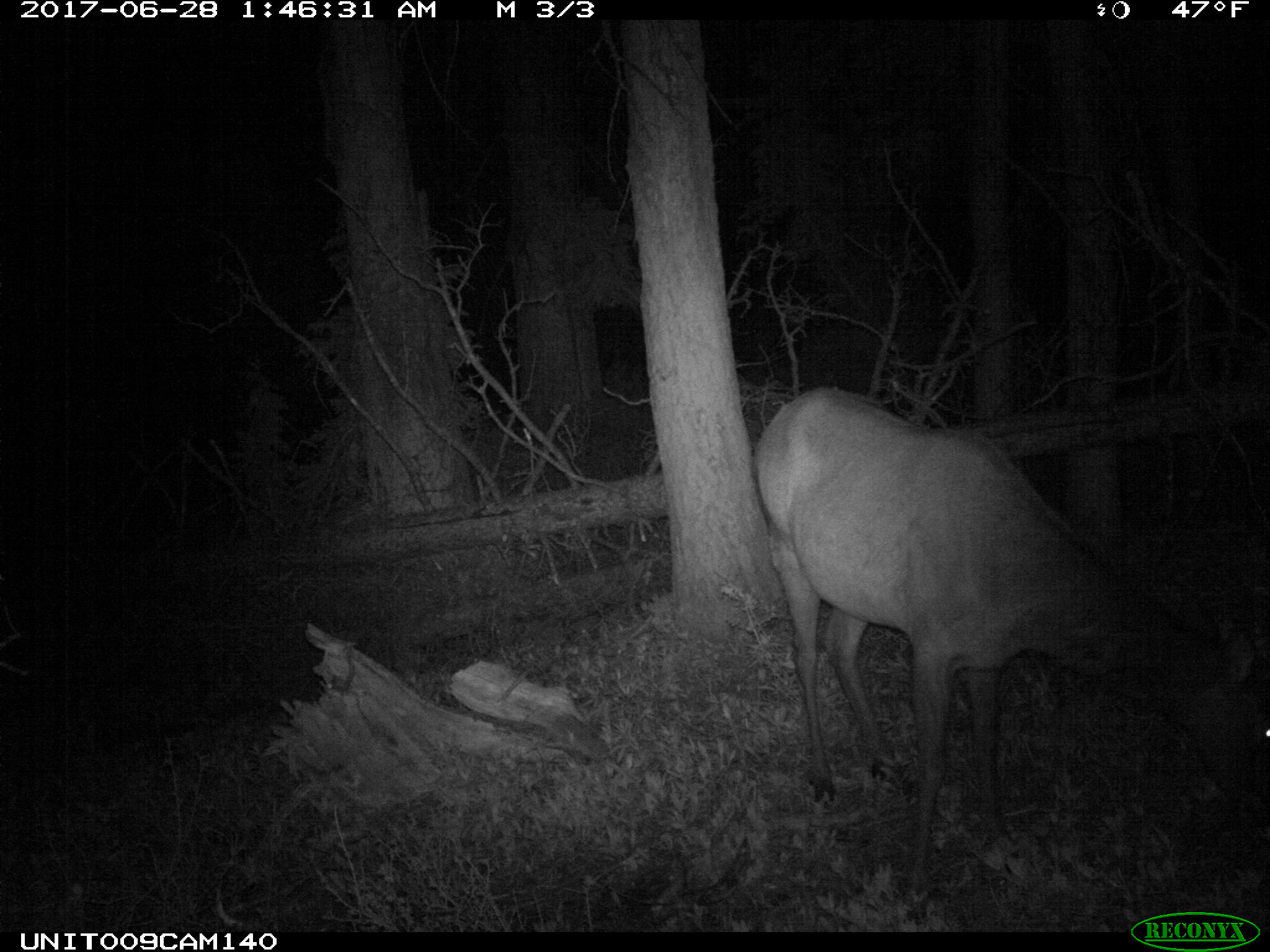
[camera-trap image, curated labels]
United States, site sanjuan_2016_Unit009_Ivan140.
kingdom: Animalia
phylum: Chordata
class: Mammalia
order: Artiodactyla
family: Cervidae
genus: Cervus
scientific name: Cervus elaphus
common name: red deer